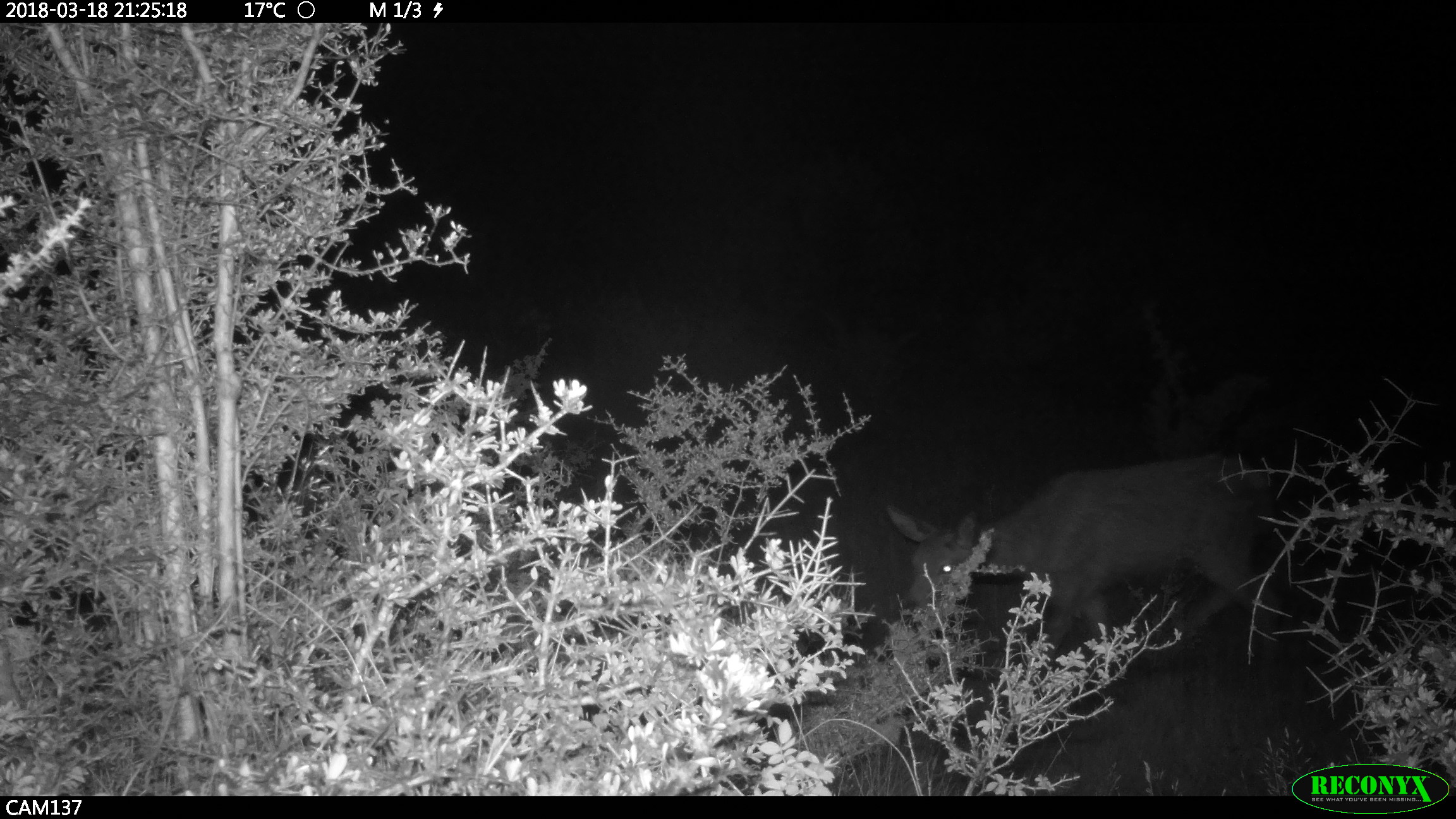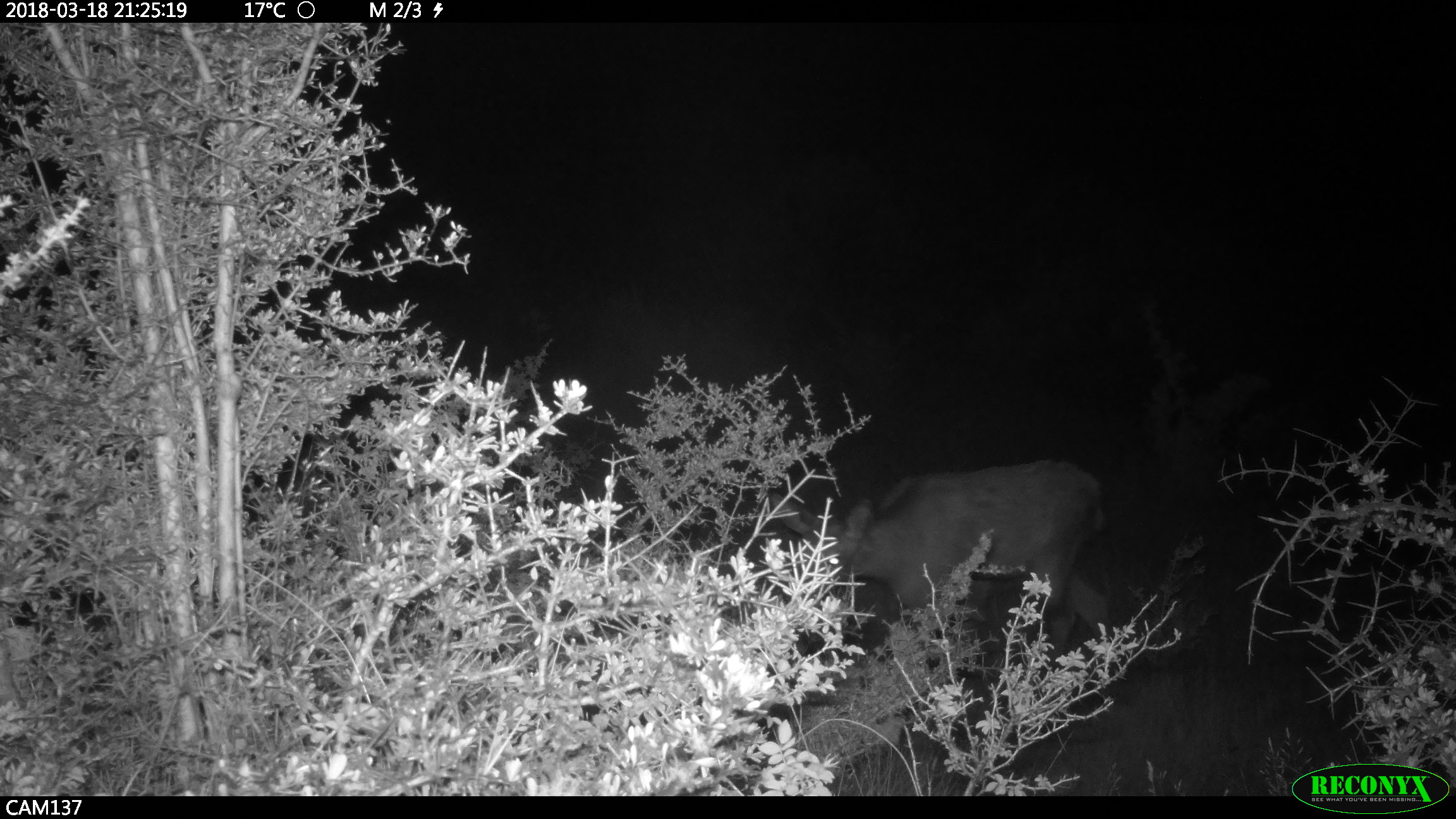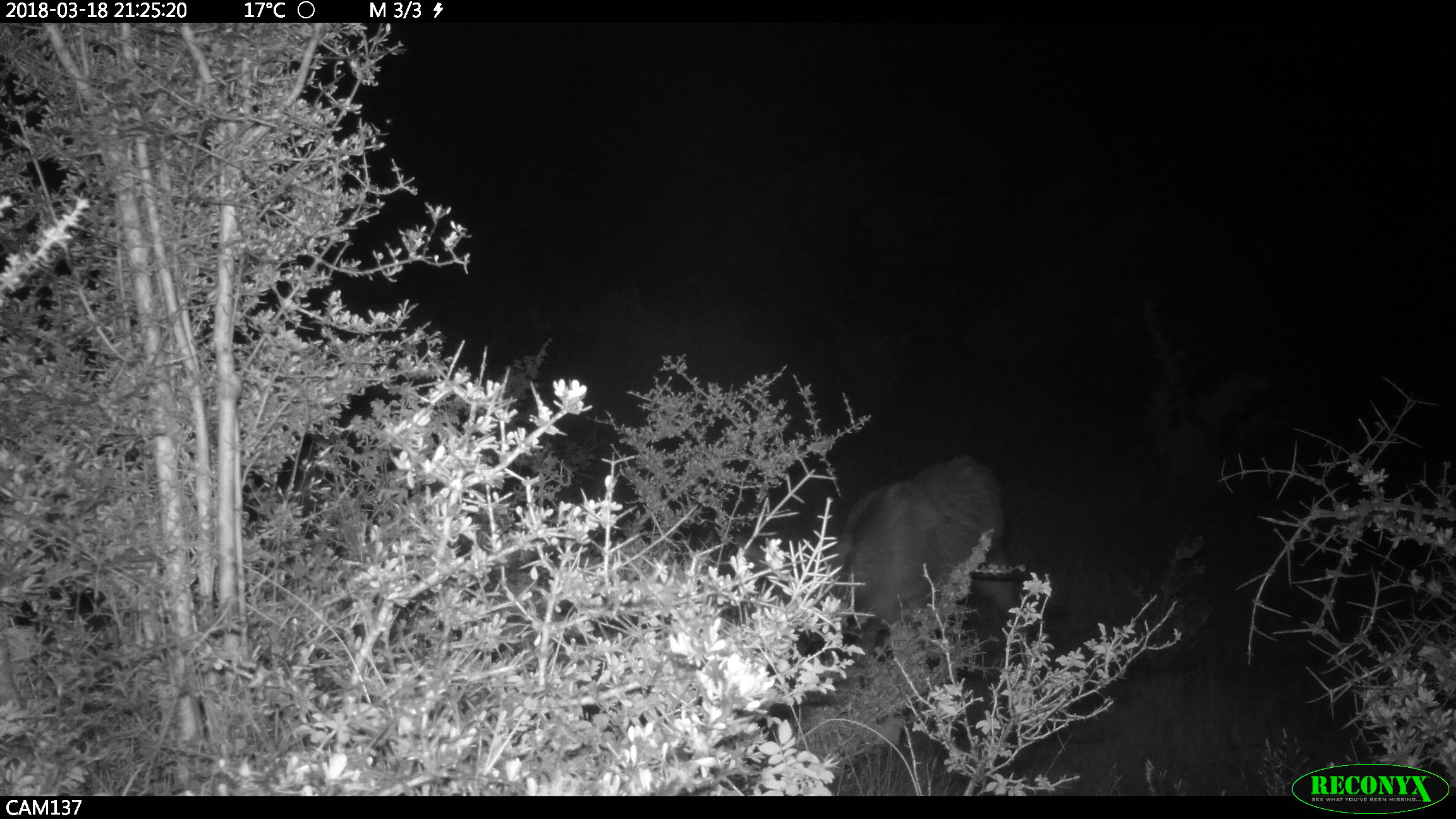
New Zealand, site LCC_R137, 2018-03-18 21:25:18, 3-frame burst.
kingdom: Animalia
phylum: Chordata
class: Mammalia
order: Artiodactyla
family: Cervidae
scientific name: Cervidae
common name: deer